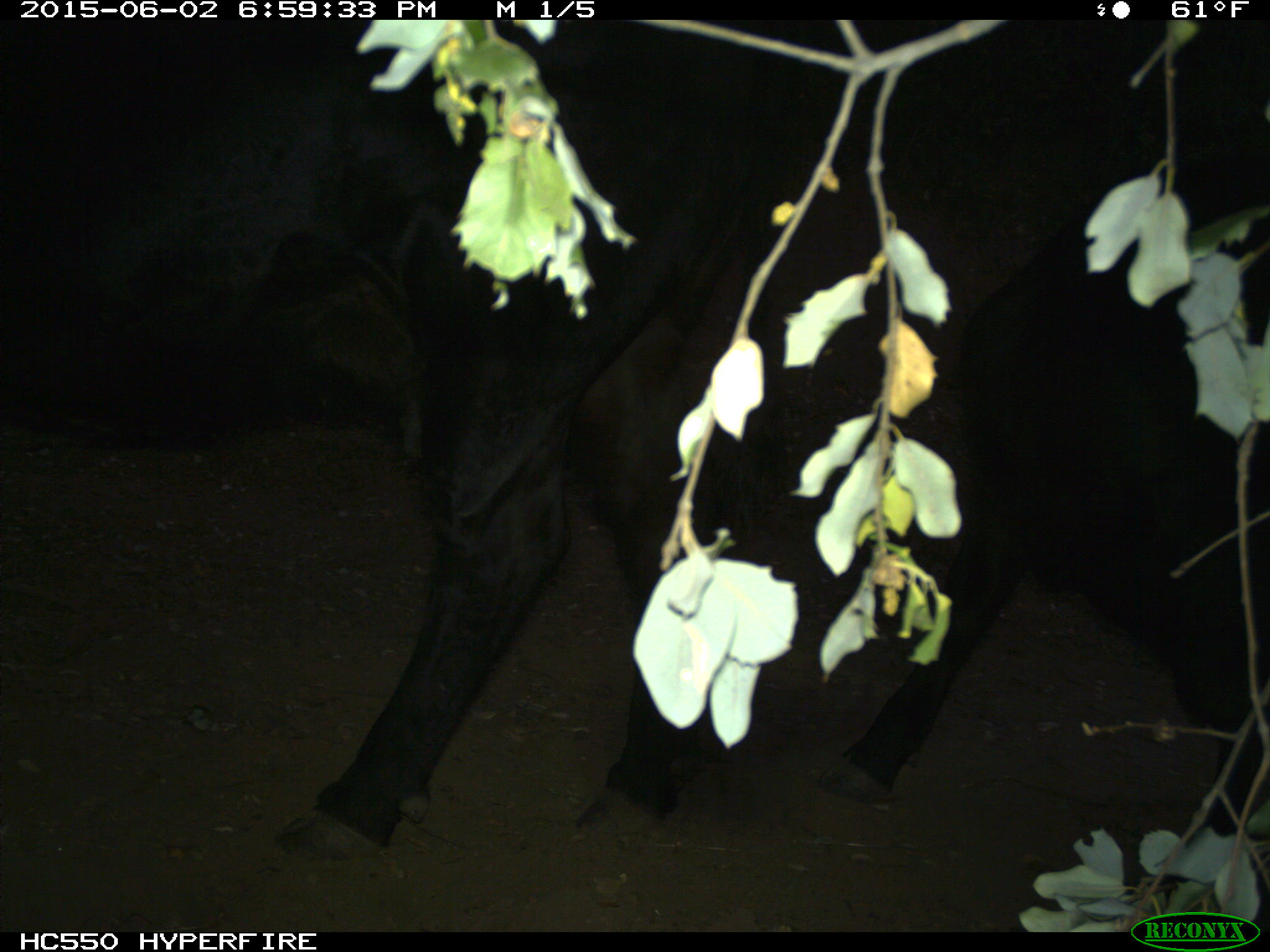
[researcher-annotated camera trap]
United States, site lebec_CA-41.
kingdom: Animalia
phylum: Chordata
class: Mammalia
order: Artiodactyla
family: Bovidae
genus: Bos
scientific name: Bos taurus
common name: domestic cow